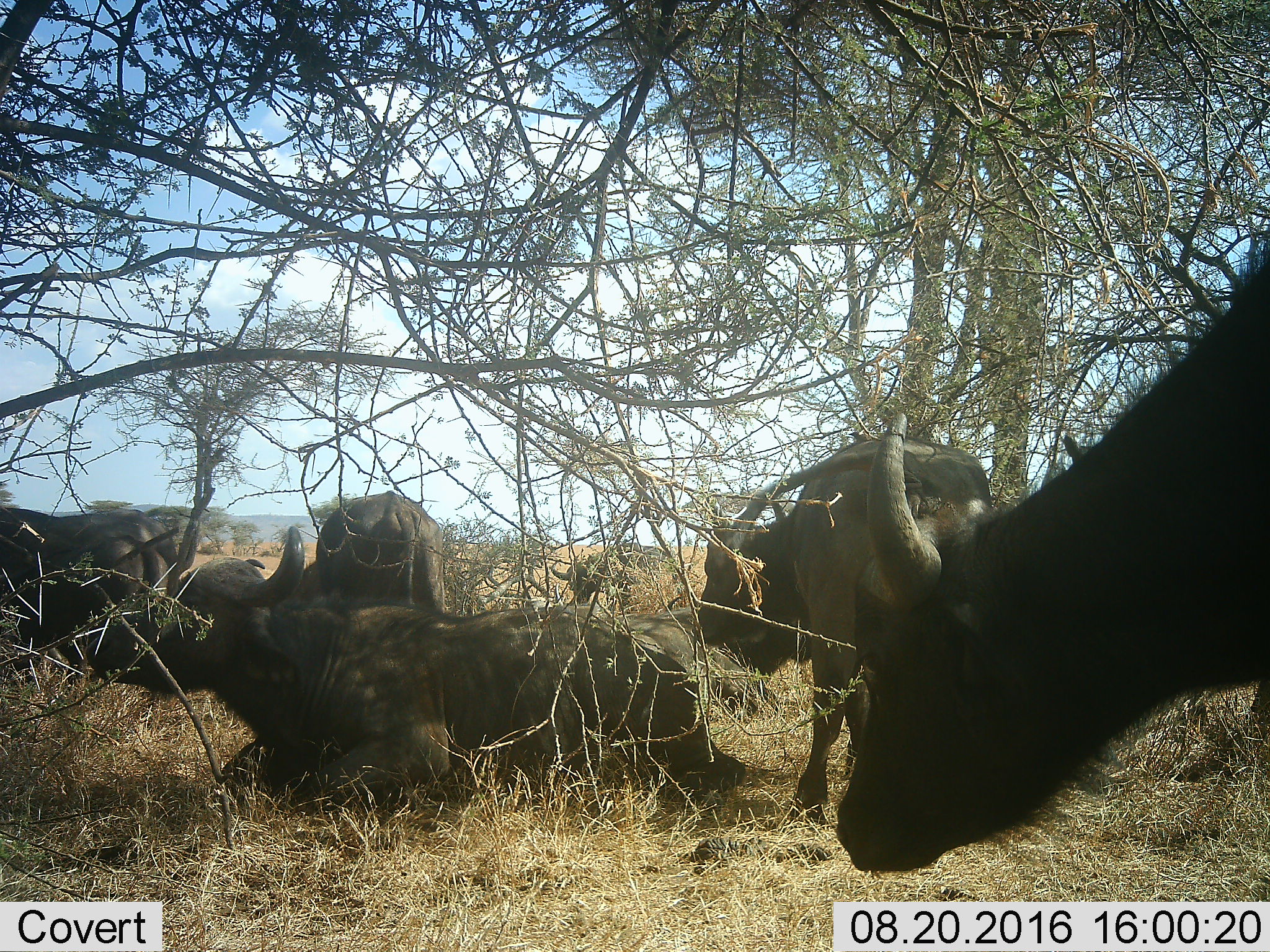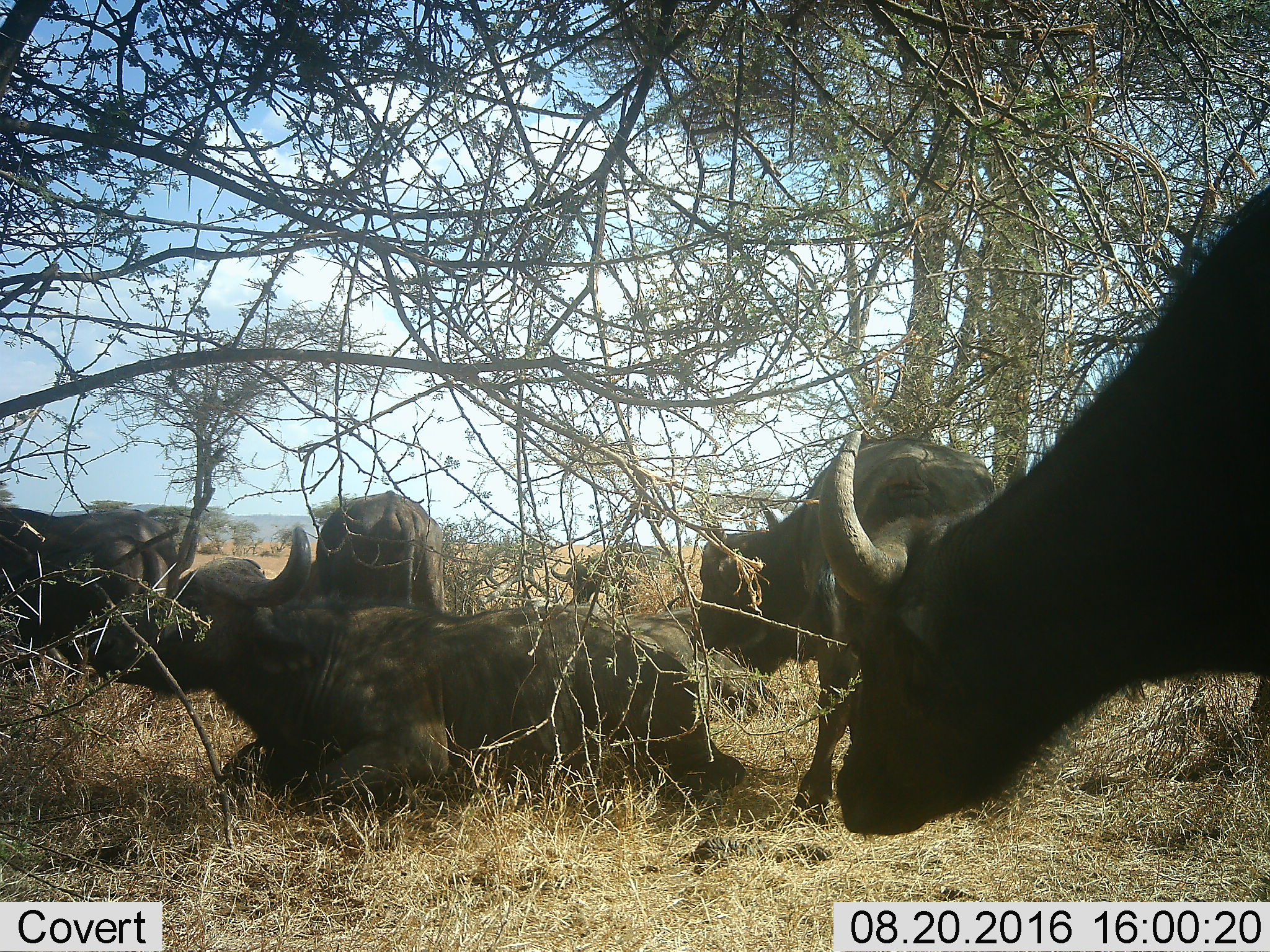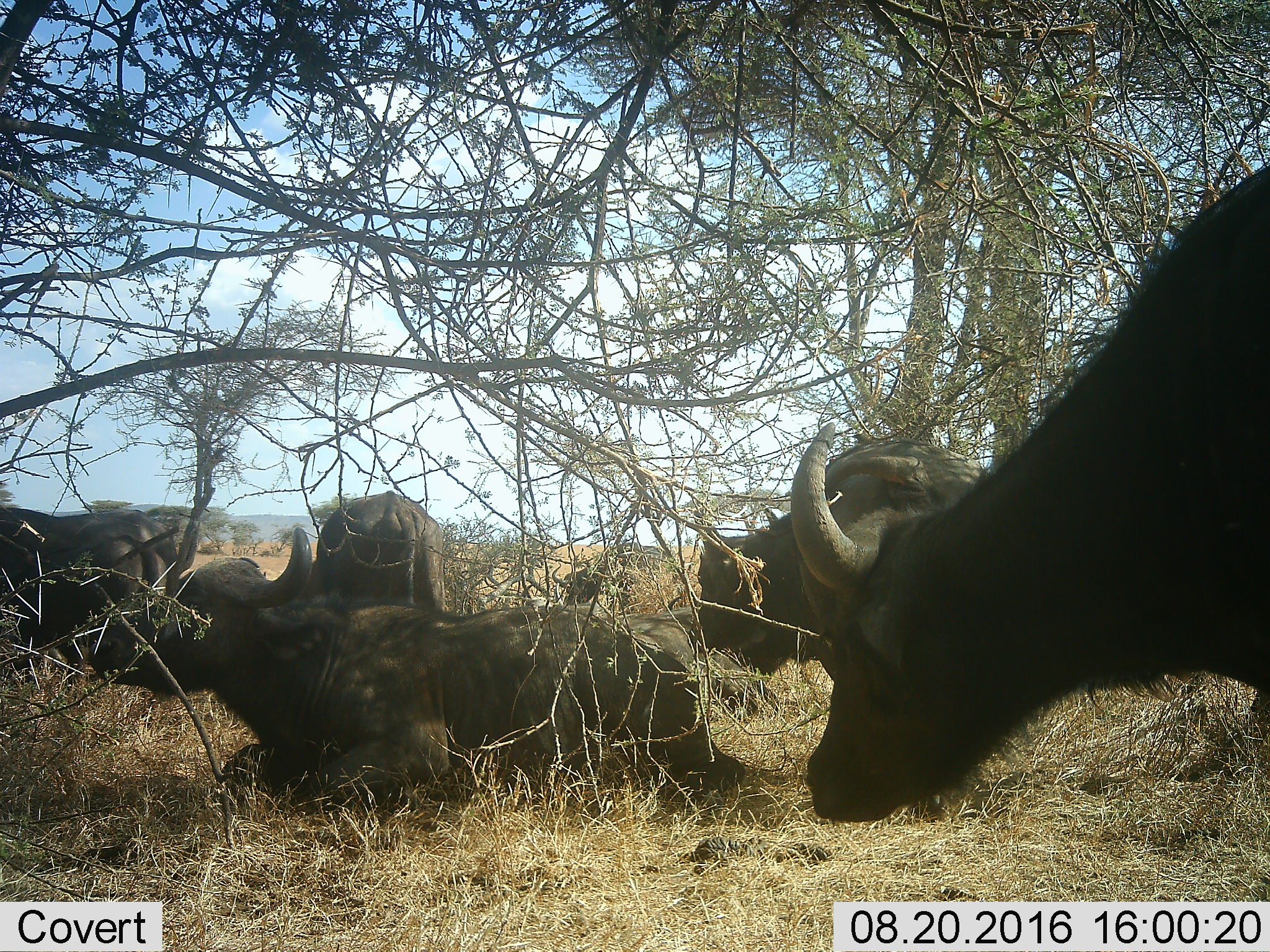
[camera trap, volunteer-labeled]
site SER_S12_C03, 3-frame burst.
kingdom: Animalia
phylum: Chordata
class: Mammalia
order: Artiodactyla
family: Bovidae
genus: Syncerus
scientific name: Syncerus caffer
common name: african buffalo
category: buffalo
Buffalo (african buffalo) (Syncerus caffer), count 7. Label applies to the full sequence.